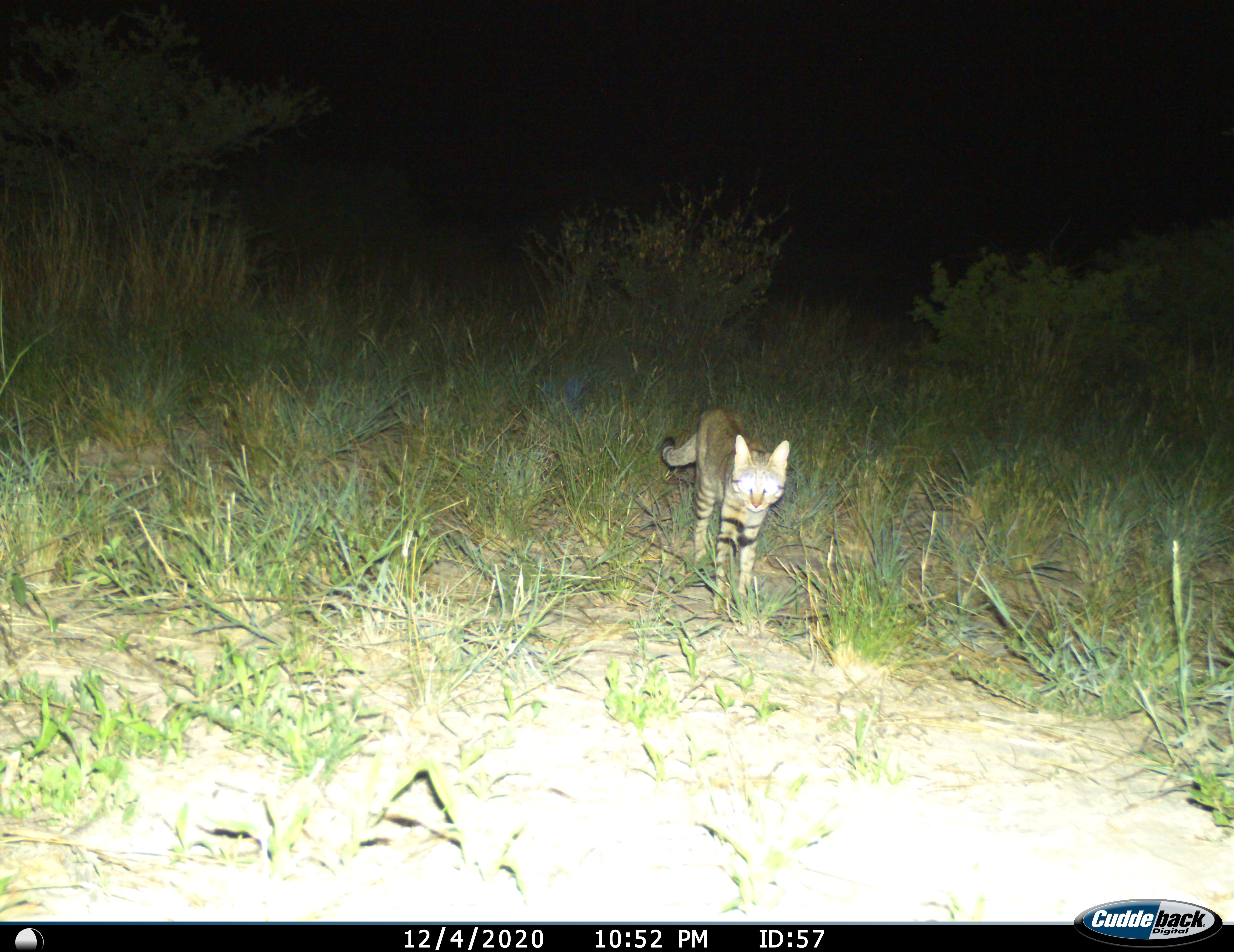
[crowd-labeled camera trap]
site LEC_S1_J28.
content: unidentified animal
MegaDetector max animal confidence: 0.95